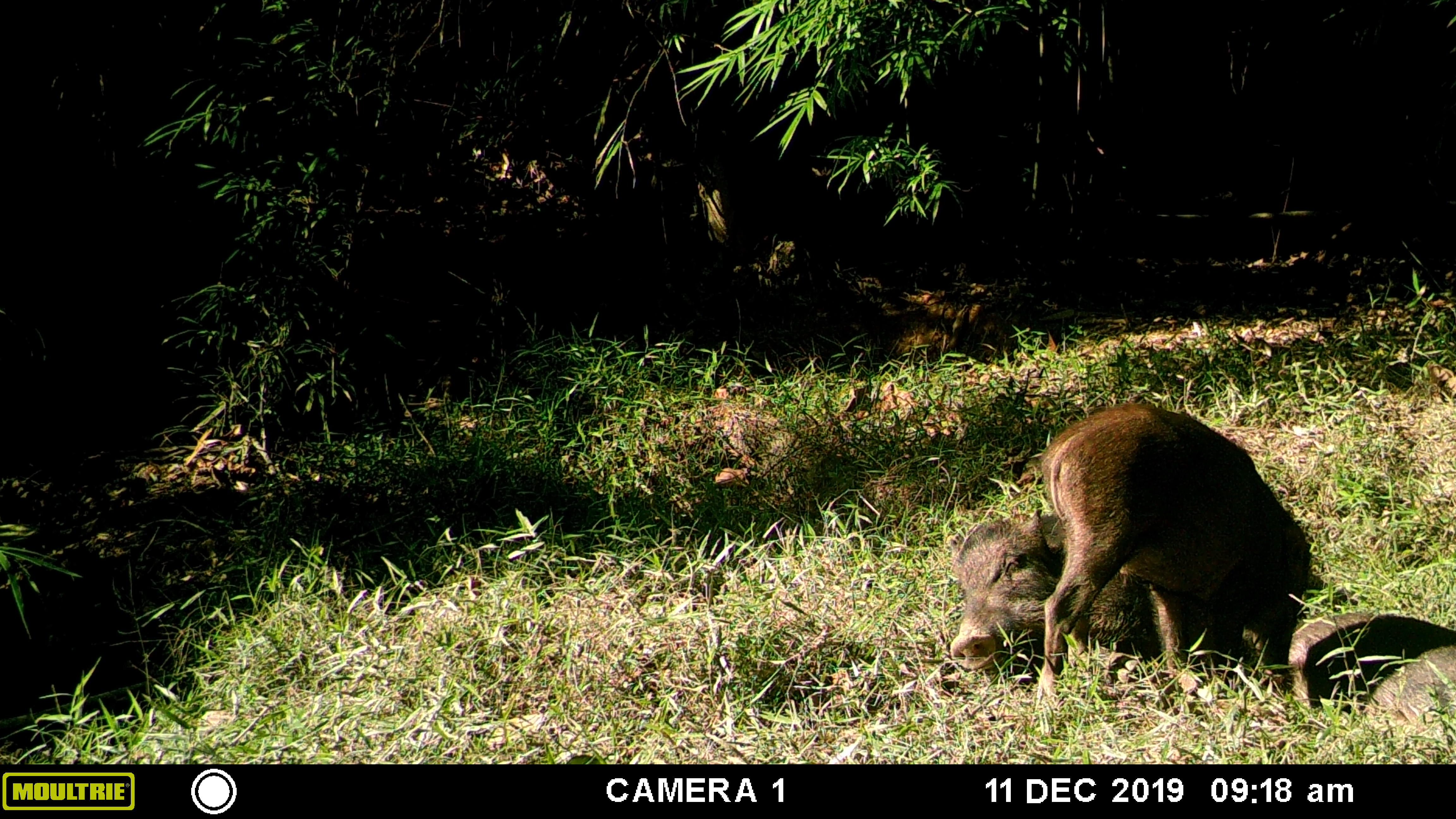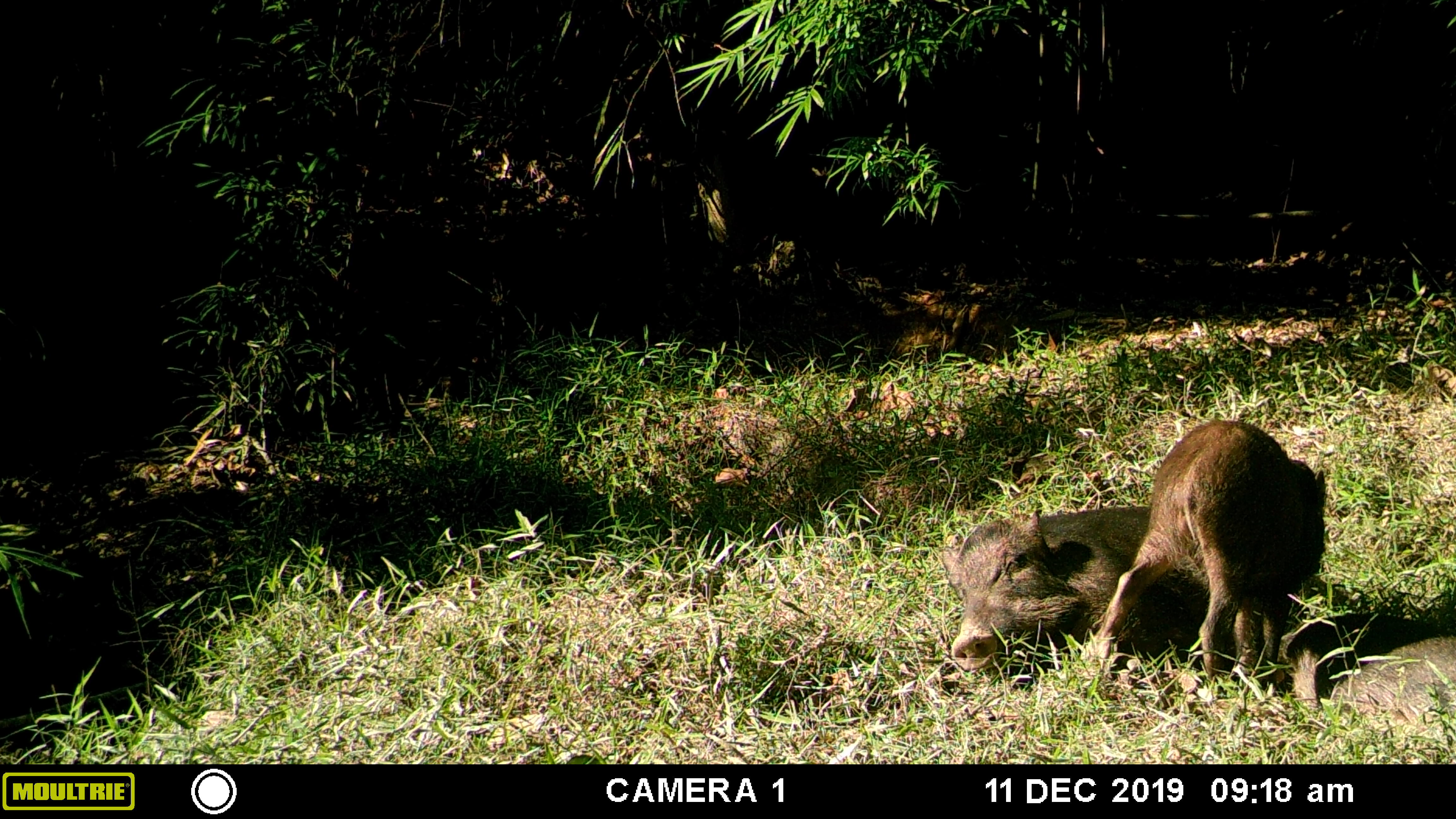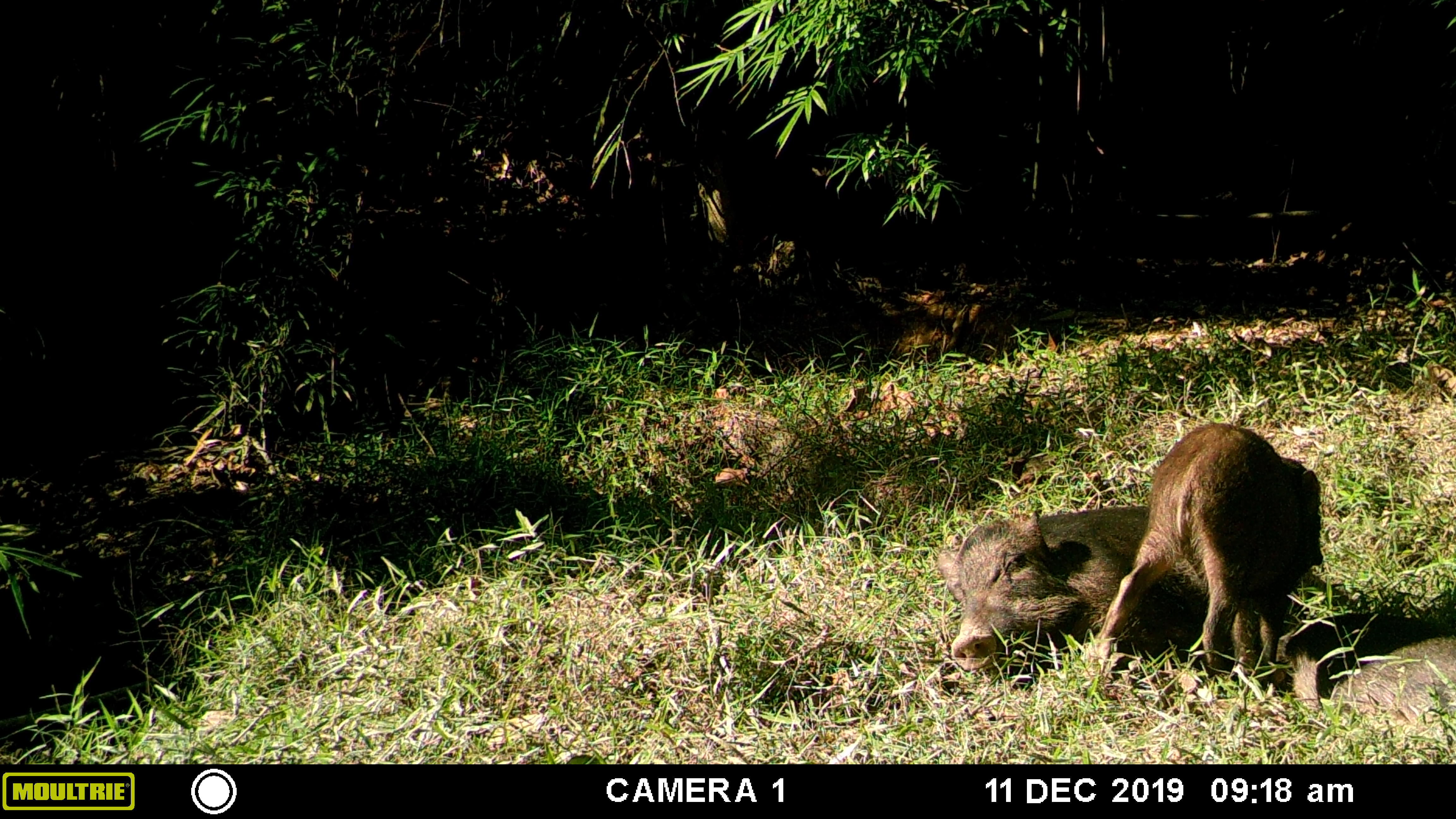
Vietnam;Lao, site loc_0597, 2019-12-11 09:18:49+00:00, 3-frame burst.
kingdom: Animalia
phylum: Chordata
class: Mammalia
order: Artiodactyla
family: Suidae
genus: Sus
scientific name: Sus scrofa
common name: eurasian wild pig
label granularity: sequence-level